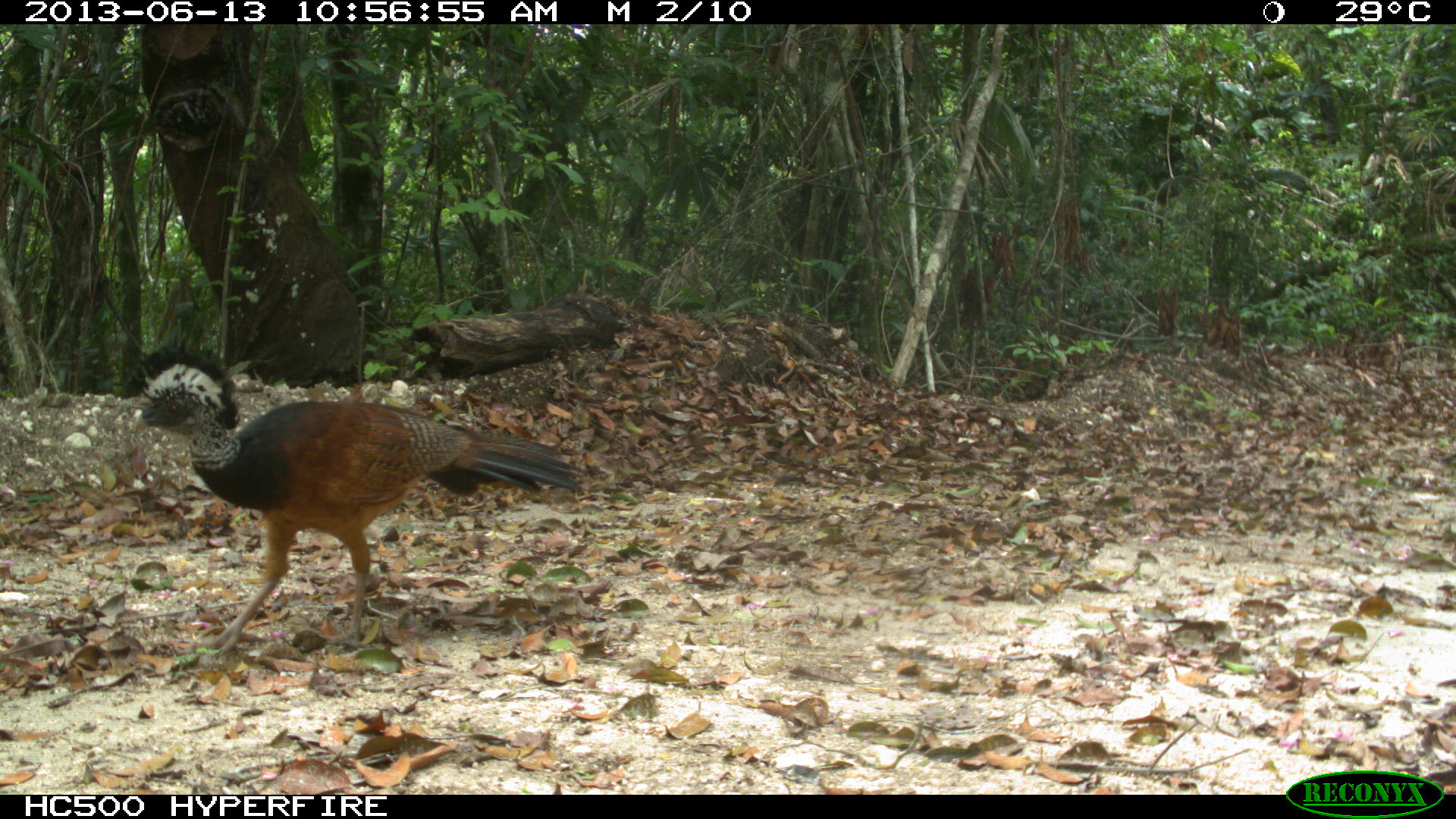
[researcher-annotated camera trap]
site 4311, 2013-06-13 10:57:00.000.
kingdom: Animalia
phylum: Chordata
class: Aves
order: Galliformes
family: Cracidae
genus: Crax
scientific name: Crax rubra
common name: great curassow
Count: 1.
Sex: female.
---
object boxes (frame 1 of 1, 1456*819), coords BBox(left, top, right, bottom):
crax rubra: BBox(118, 345, 585, 658)